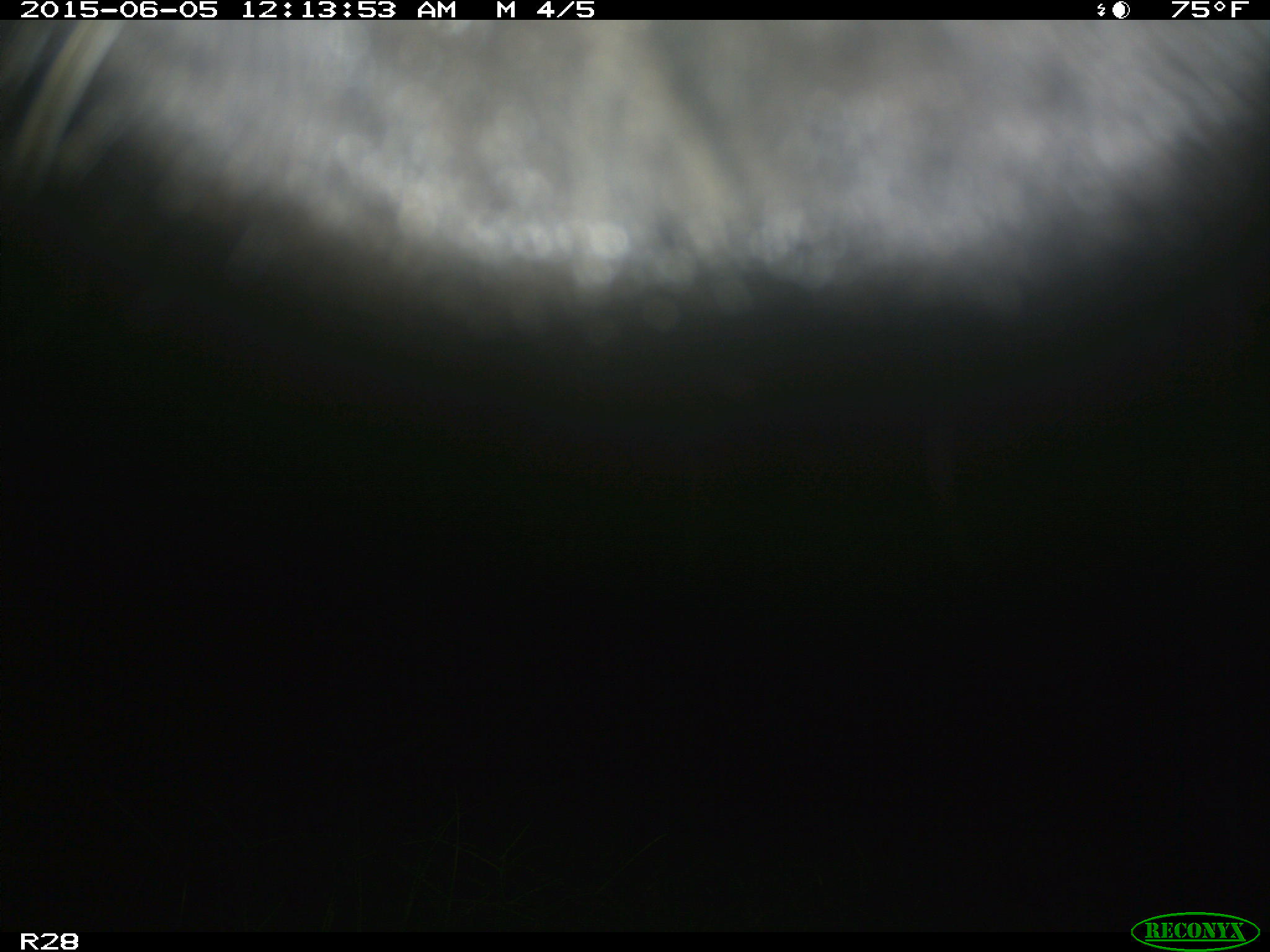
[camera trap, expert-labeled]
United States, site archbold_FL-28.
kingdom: Animalia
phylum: Chordata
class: Mammalia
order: Artiodactyla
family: Bovidae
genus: Bos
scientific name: Bos taurus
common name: domestic cow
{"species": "Bos taurus (domestic cow)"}